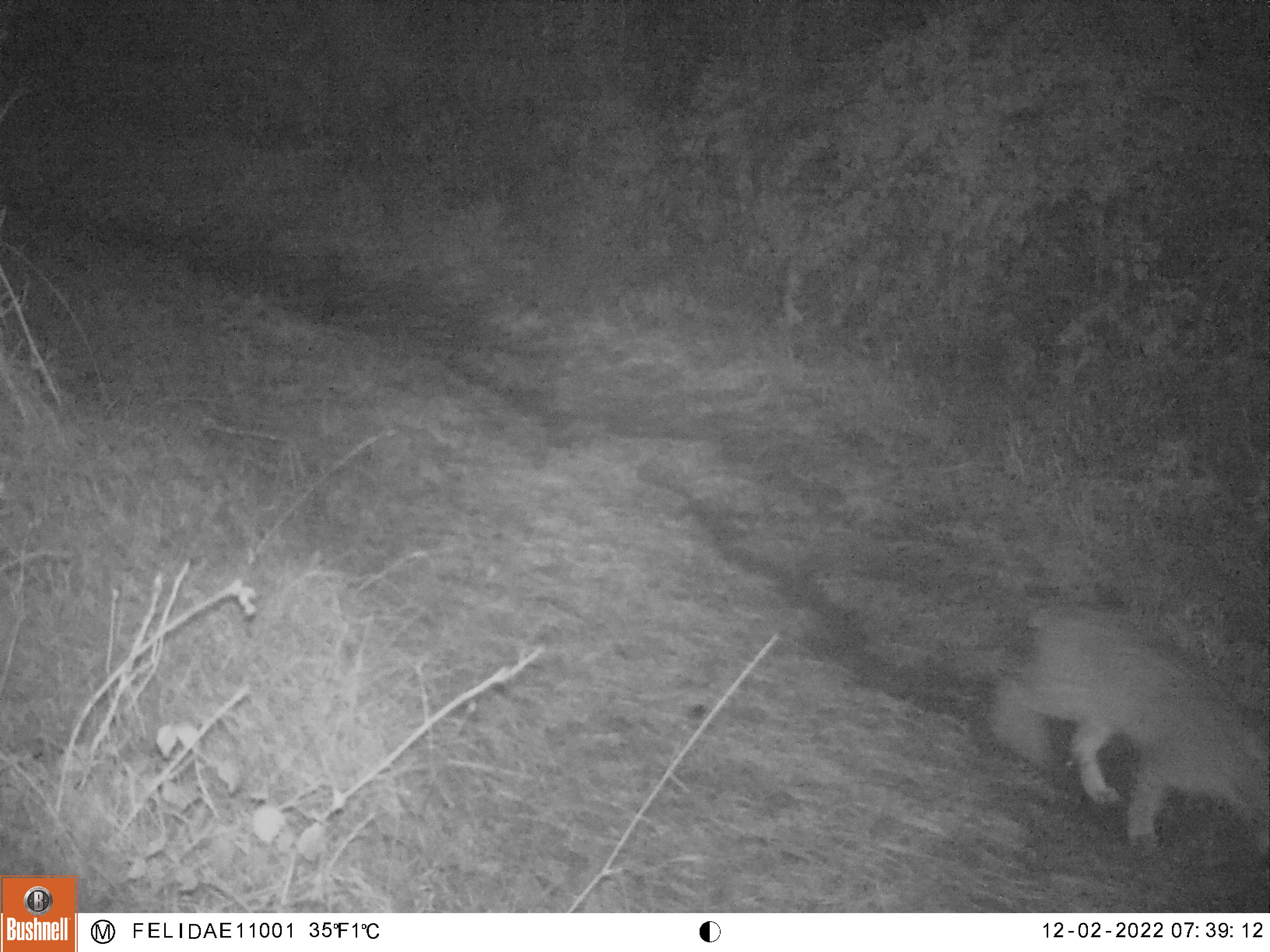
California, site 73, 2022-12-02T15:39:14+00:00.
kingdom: Animalia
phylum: Chordata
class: Mammalia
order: Carnivora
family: Felidae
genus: Lynx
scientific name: Lynx rufus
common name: bobcat